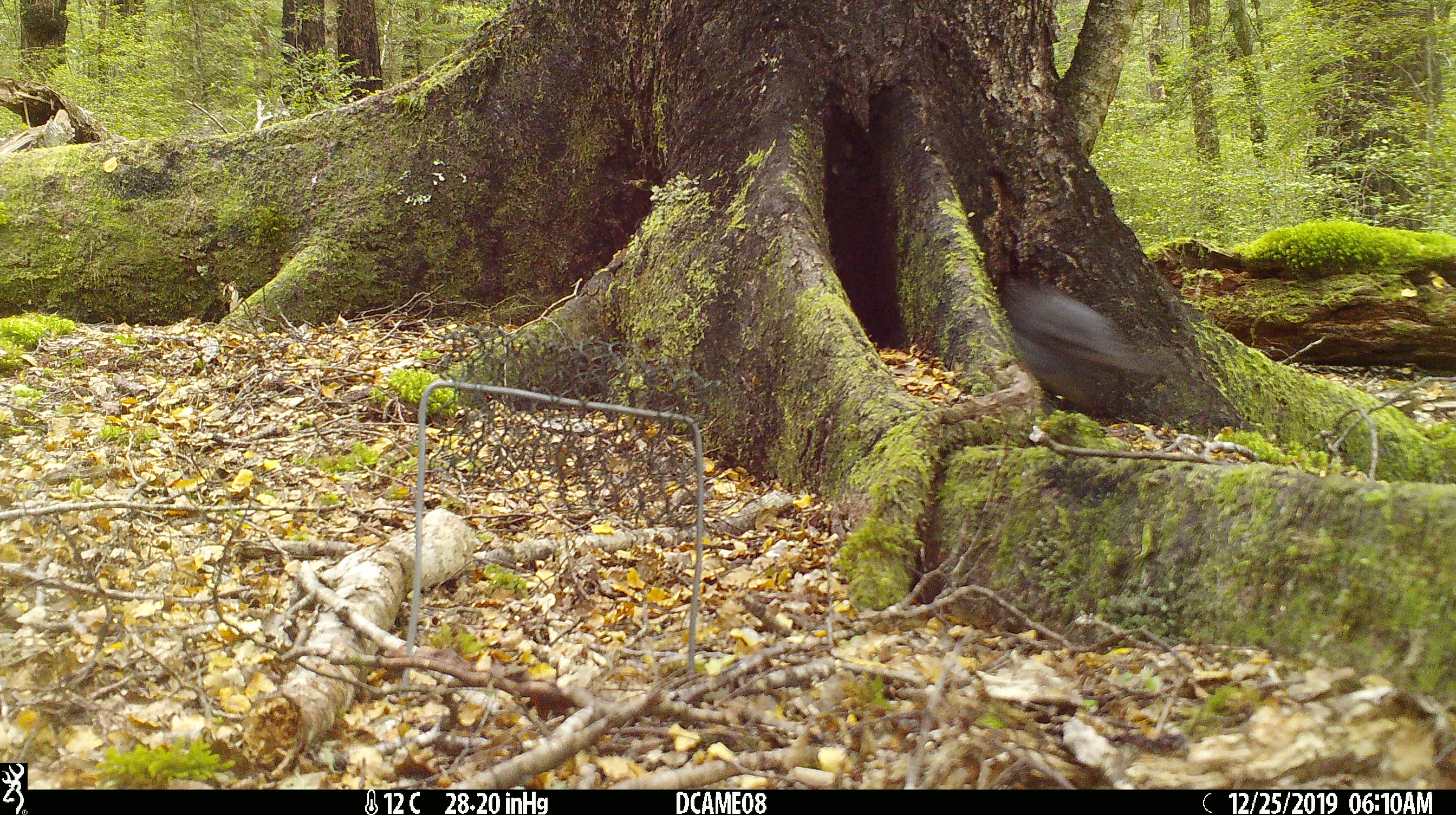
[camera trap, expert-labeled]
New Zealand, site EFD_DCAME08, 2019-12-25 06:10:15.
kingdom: Animalia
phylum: Chordata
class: Aves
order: Passeriformes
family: Petroicidae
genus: Petroica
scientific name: Petroica australis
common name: new zealand robin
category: robin